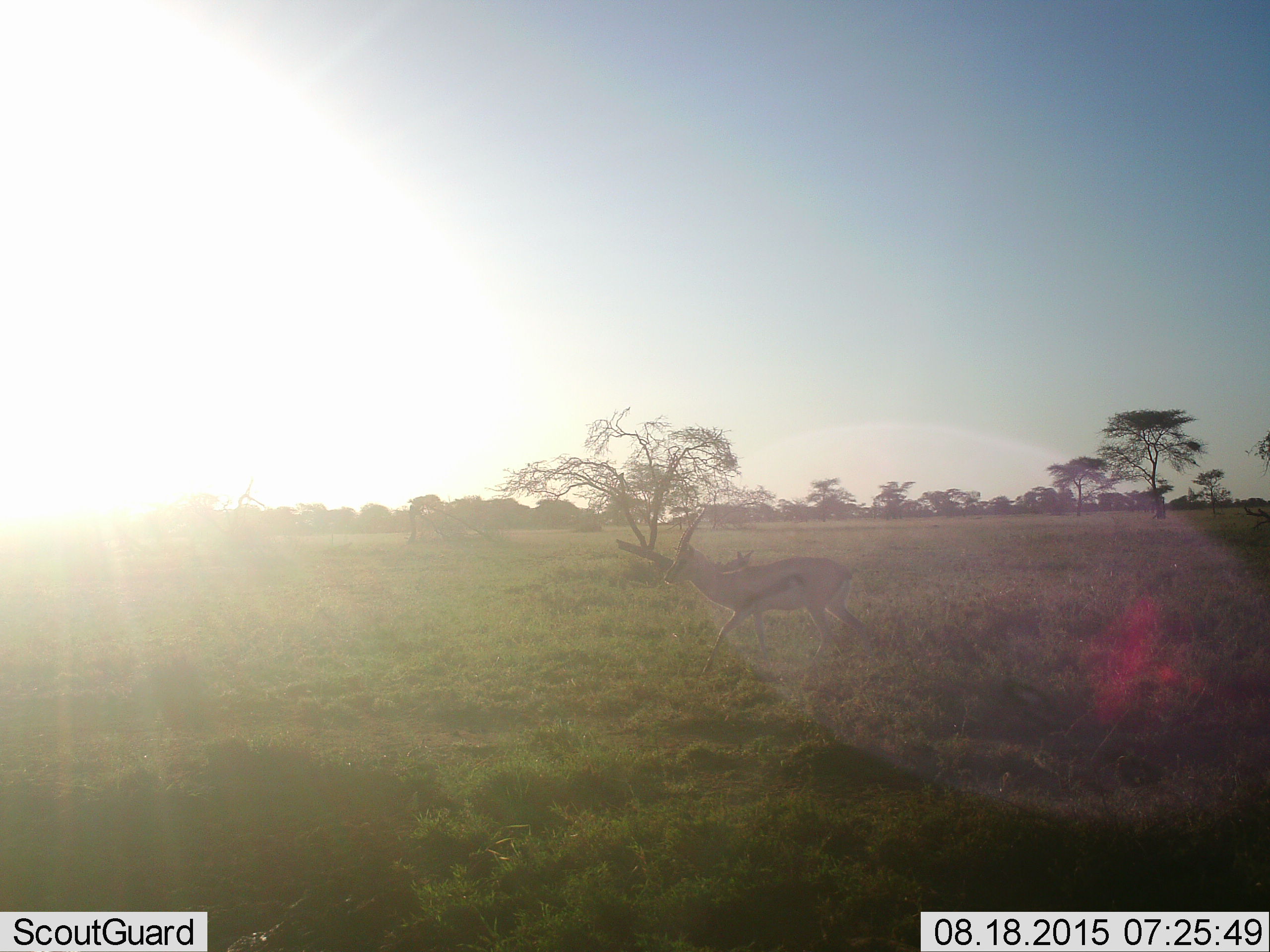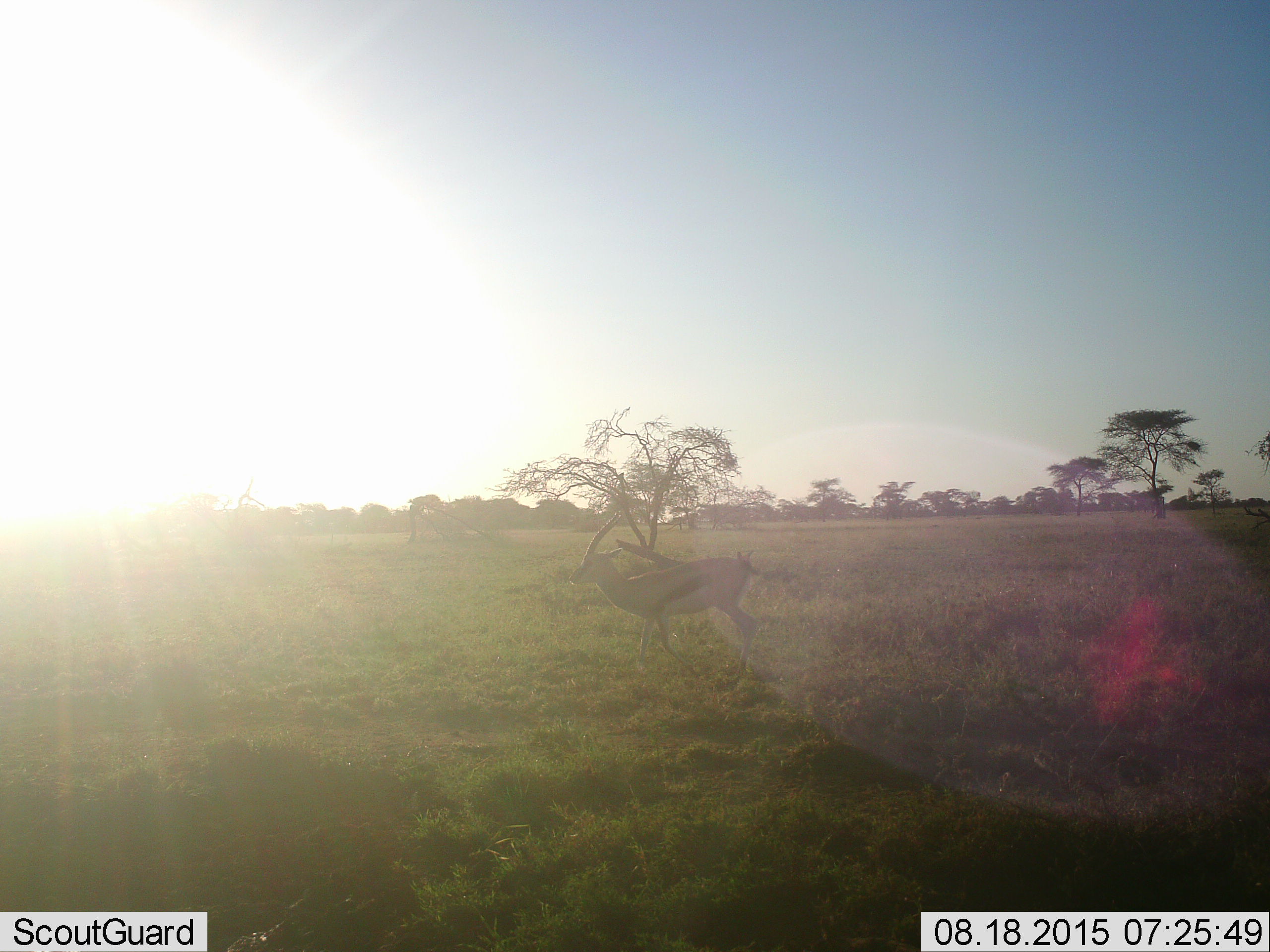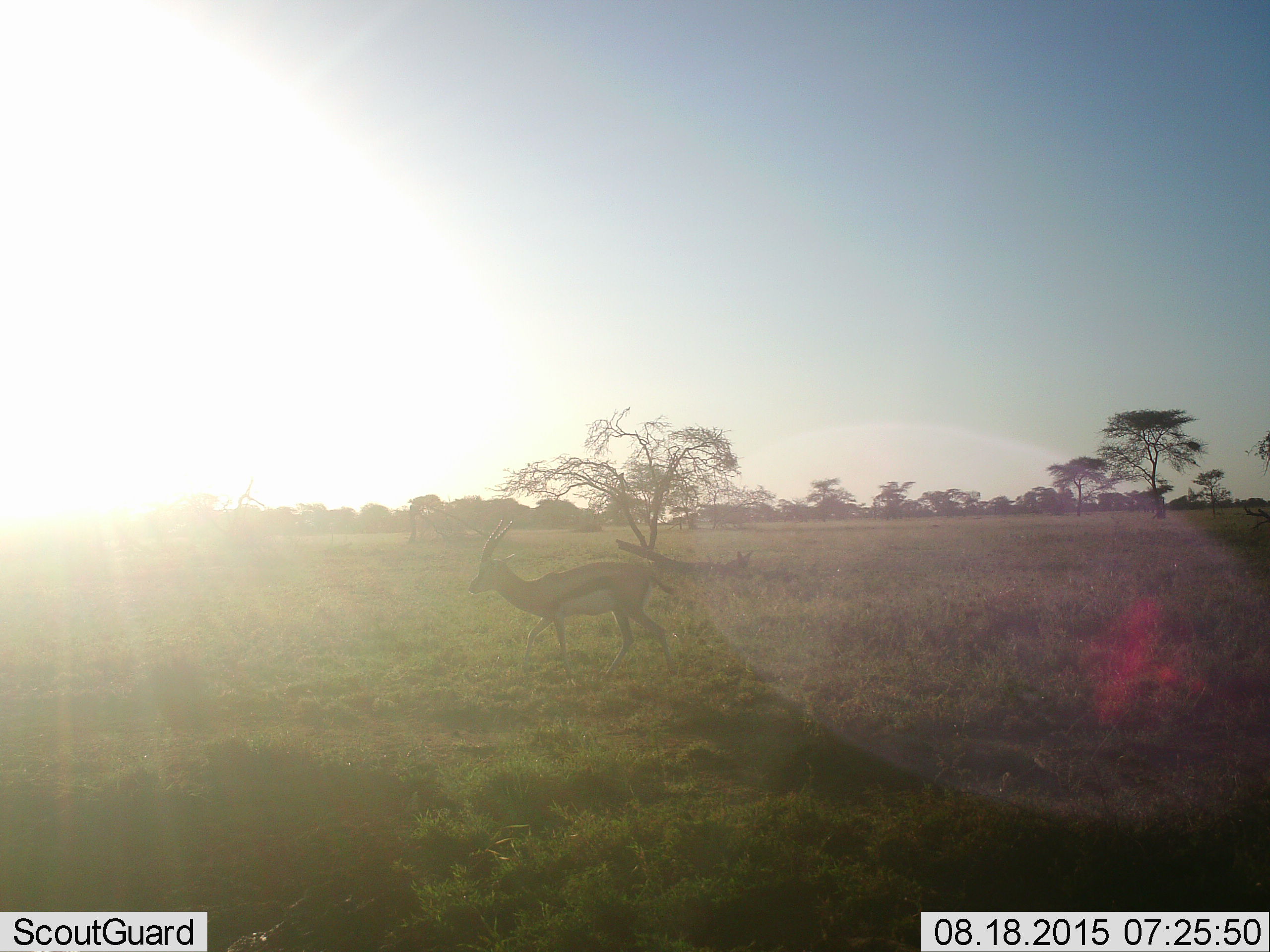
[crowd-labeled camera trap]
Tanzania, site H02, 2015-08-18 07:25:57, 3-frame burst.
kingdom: Animalia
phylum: Chordata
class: Mammalia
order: Artiodactyla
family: Bovidae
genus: Eudorcas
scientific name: Eudorcas thomsonii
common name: thomson's gazelle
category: gazellethomsons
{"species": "gazellethomsons (thomson's gazelle) (Eudorcas thomsonii)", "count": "1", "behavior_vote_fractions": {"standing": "0%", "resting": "0%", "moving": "100%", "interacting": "0%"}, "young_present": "0%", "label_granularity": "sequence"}